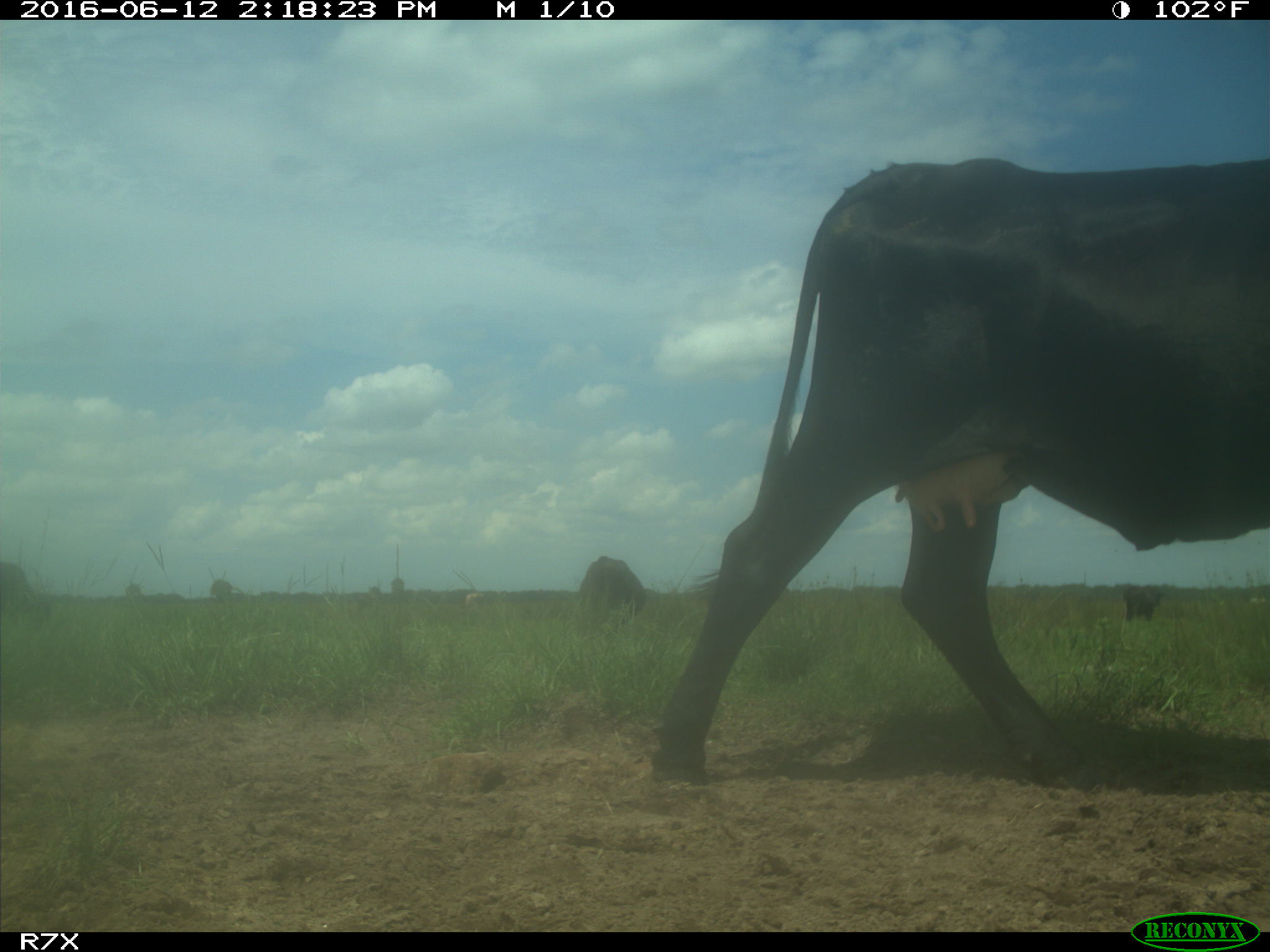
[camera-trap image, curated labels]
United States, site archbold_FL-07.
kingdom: Animalia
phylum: Chordata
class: Mammalia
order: Artiodactyla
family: Bovidae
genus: Bos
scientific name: Bos taurus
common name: domestic cow